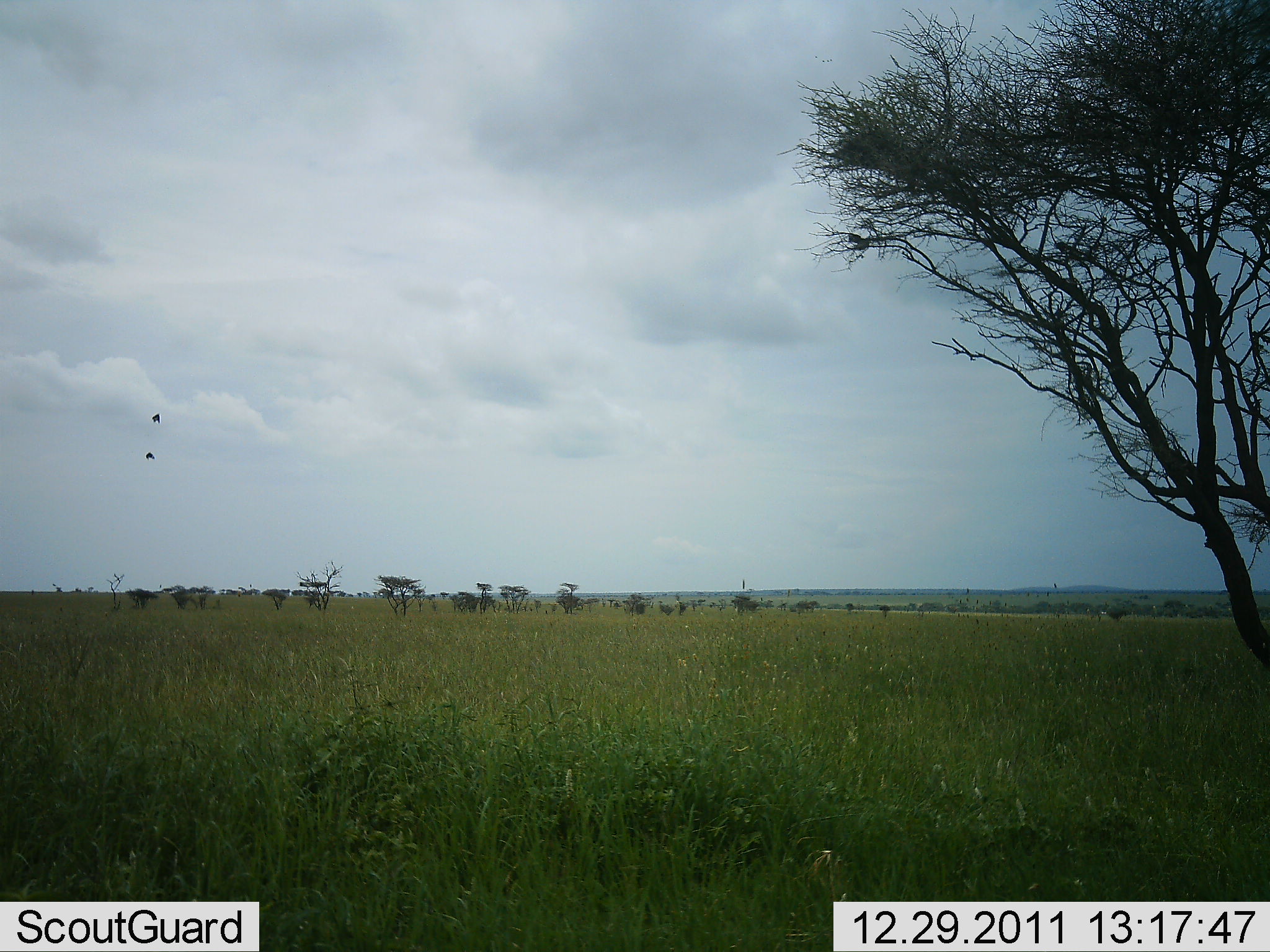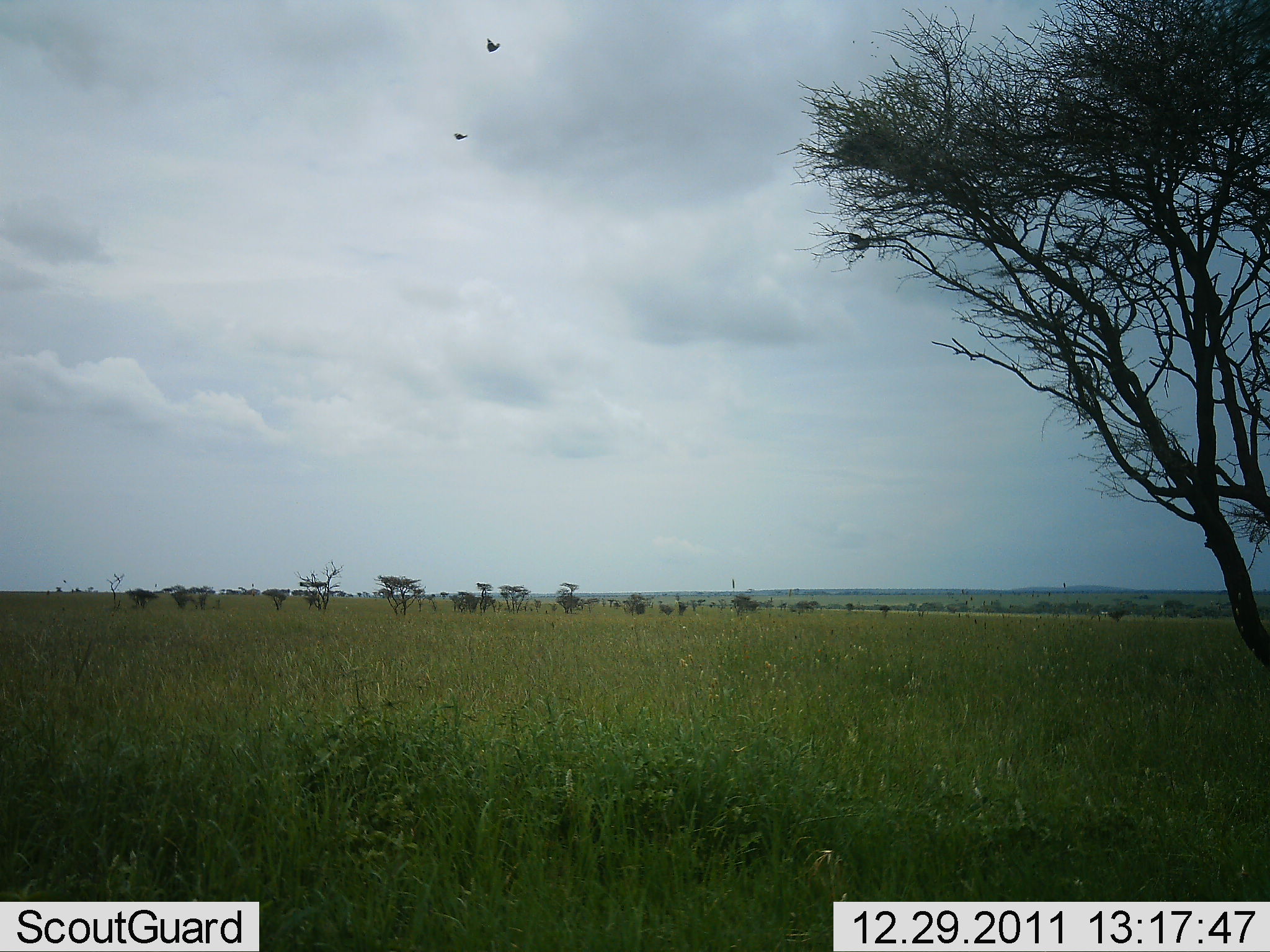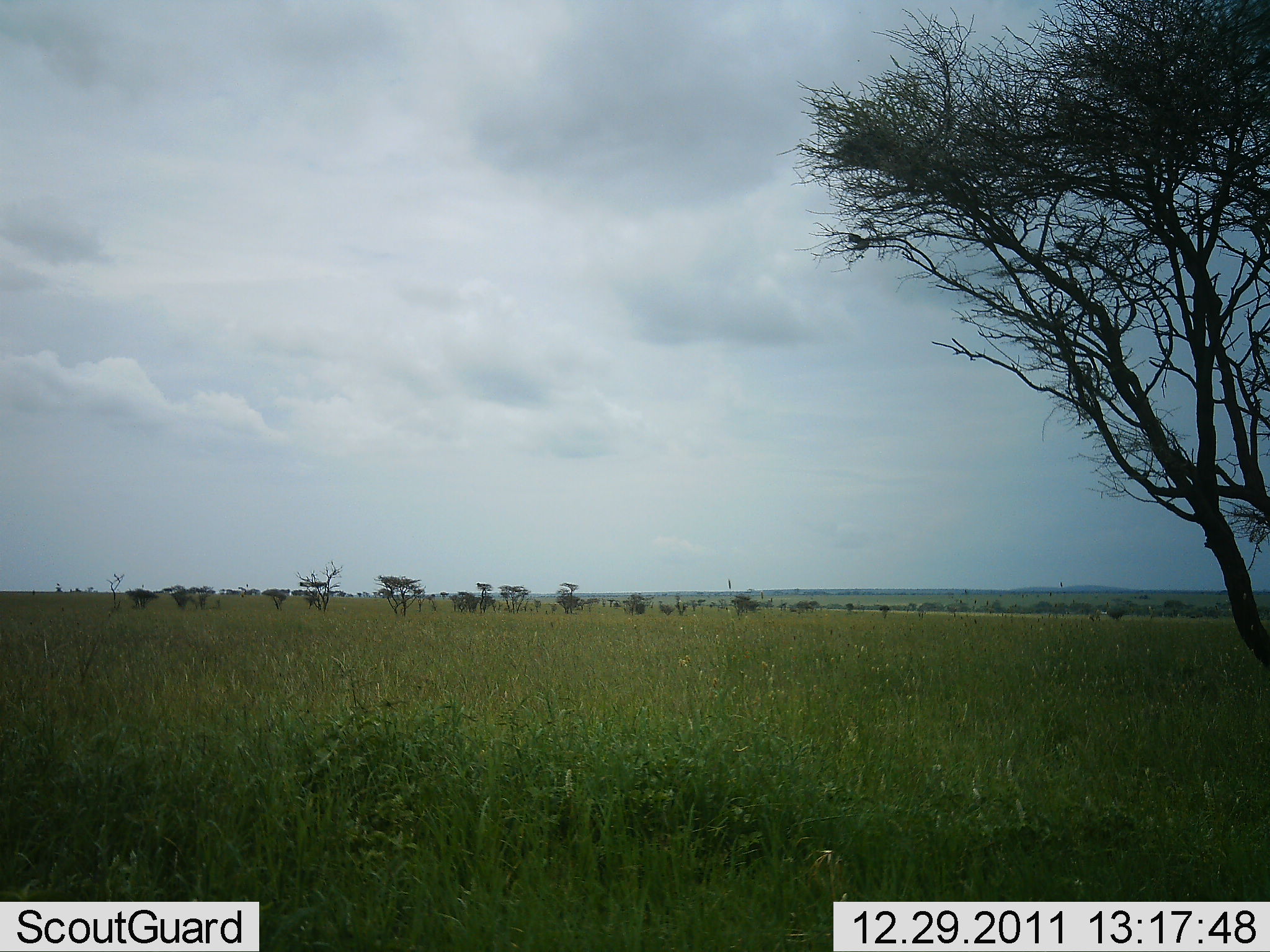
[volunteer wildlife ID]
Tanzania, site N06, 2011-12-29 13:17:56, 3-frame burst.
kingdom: Animalia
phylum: Chordata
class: Aves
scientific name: Aves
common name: bird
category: otherbird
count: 2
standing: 0%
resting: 0%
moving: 100%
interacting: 0%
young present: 0%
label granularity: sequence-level